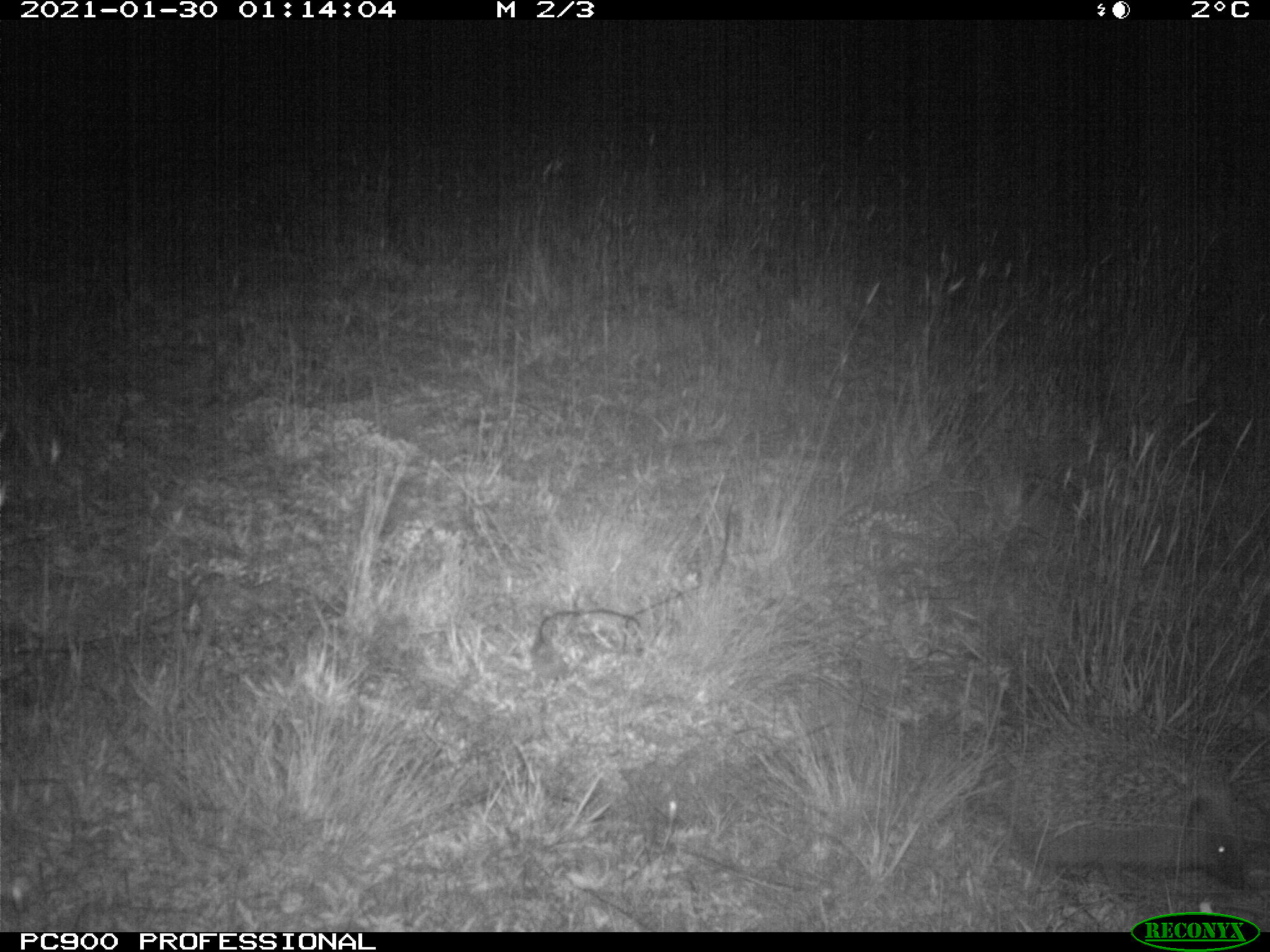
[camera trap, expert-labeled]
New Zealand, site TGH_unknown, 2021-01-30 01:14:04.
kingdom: Animalia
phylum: Chordata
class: Mammalia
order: Eulipotyphla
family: Erinaceidae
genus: Erinaceus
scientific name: Erinaceus europaeus europaeus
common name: european hedgehog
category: hedgehog